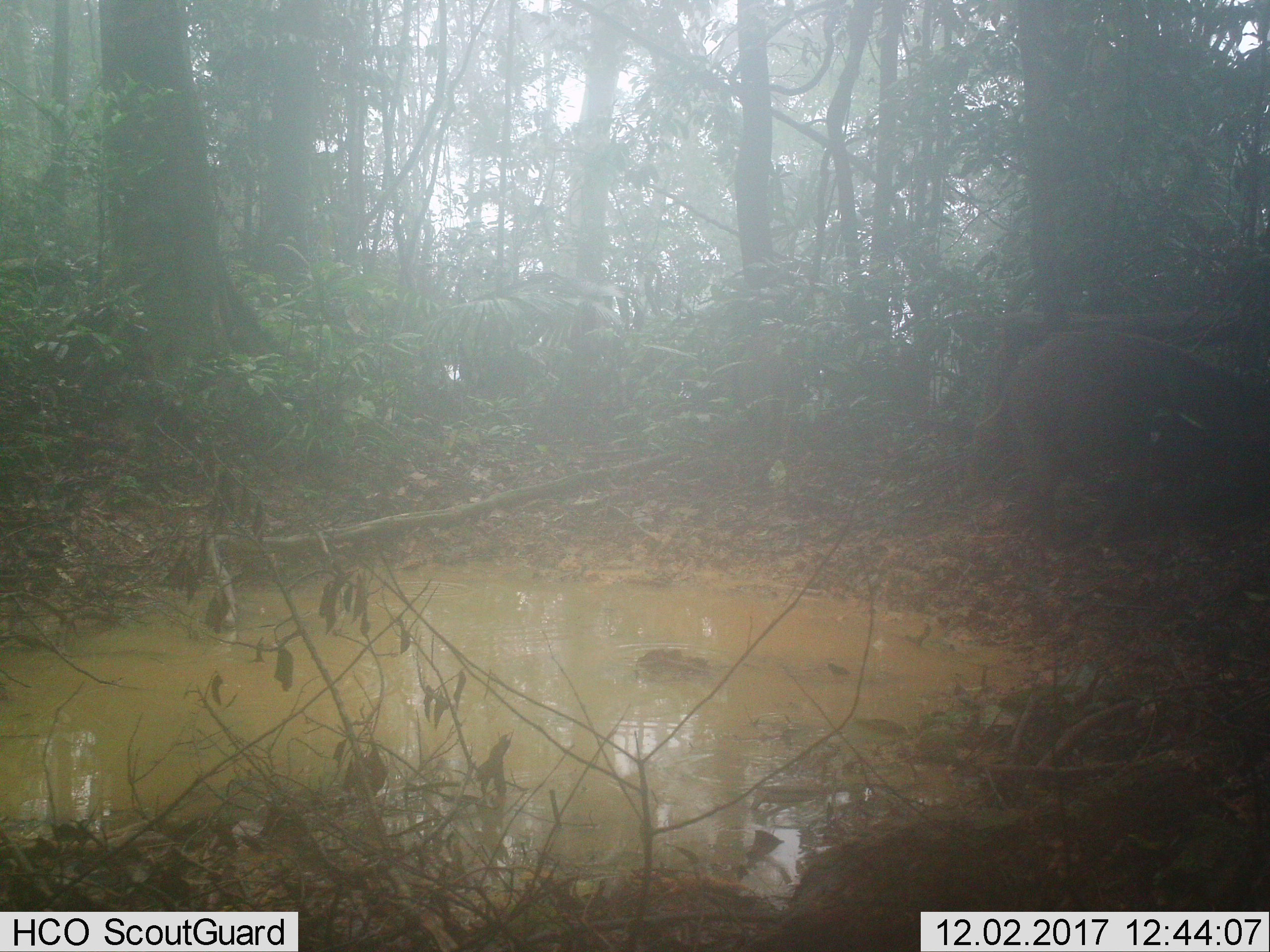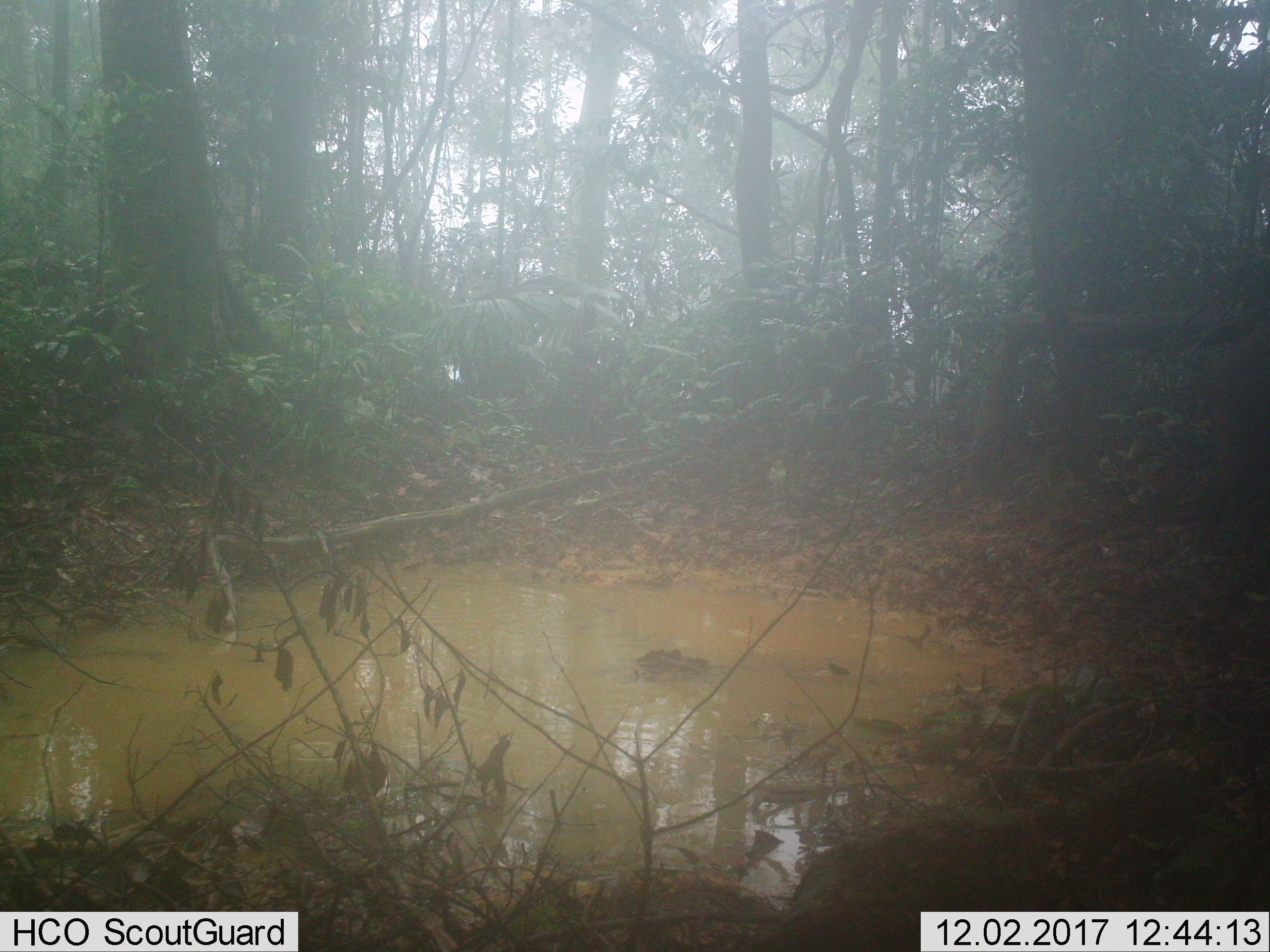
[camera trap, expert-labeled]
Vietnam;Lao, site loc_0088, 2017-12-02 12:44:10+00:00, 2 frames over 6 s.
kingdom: Animalia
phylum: Chordata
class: Mammalia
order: Artiodactyla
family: Suidae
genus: Sus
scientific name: Sus scrofa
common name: eurasian wild pig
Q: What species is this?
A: Eurasian wild pig (Sus scrofa).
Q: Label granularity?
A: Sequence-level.